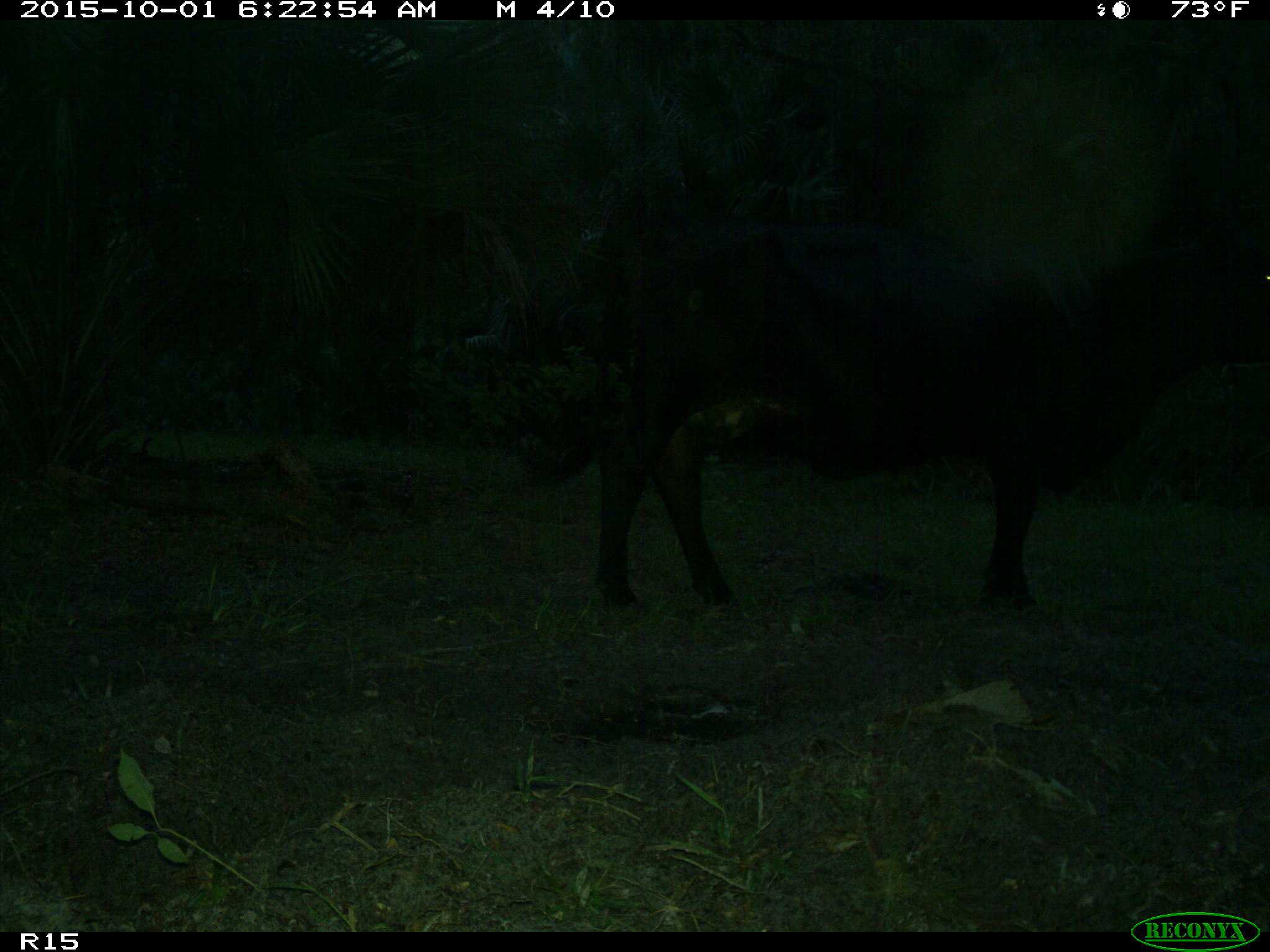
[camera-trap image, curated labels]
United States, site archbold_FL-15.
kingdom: Animalia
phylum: Chordata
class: Mammalia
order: Artiodactyla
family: Bovidae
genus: Bos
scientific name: Bos taurus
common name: domestic cow